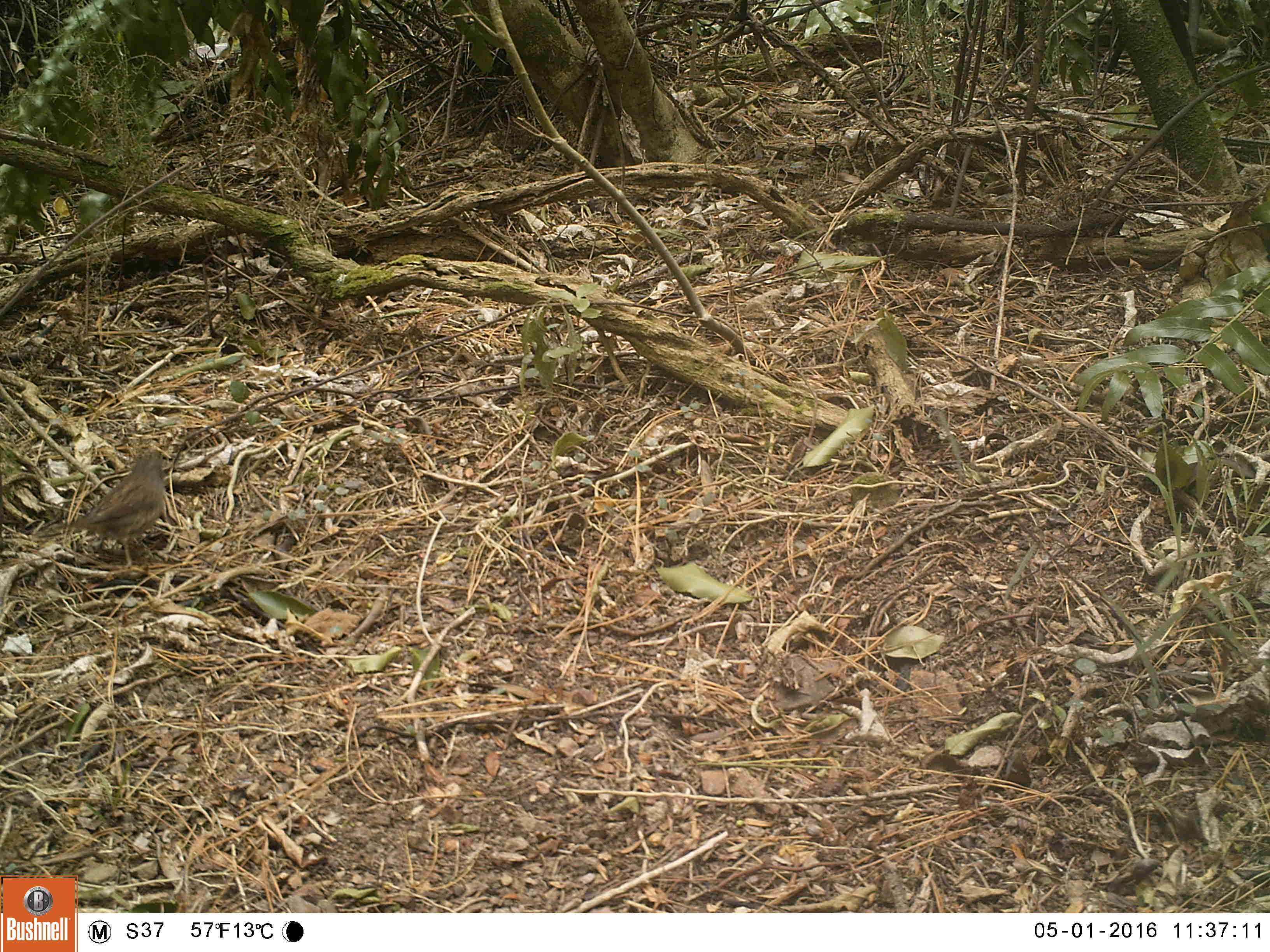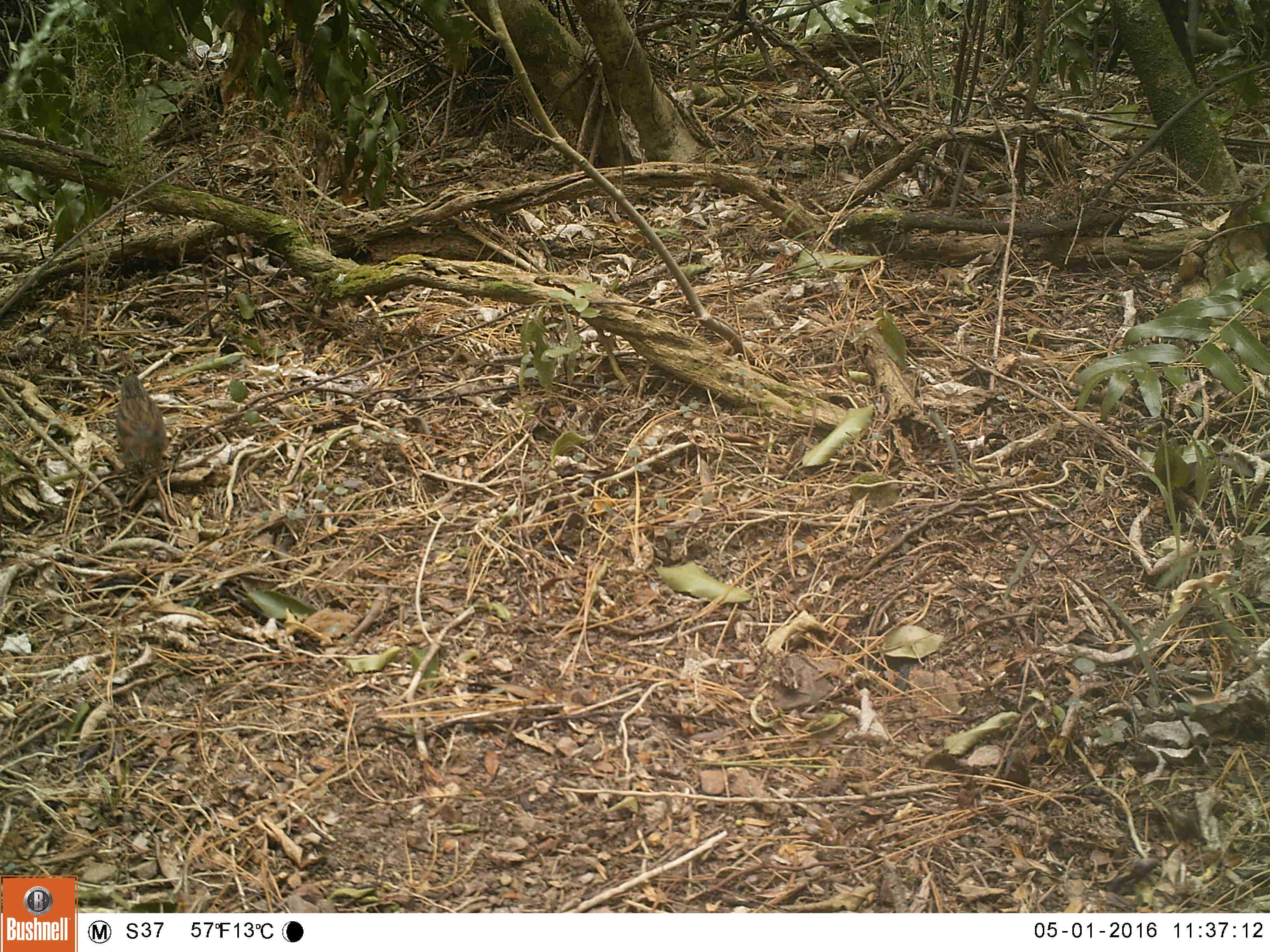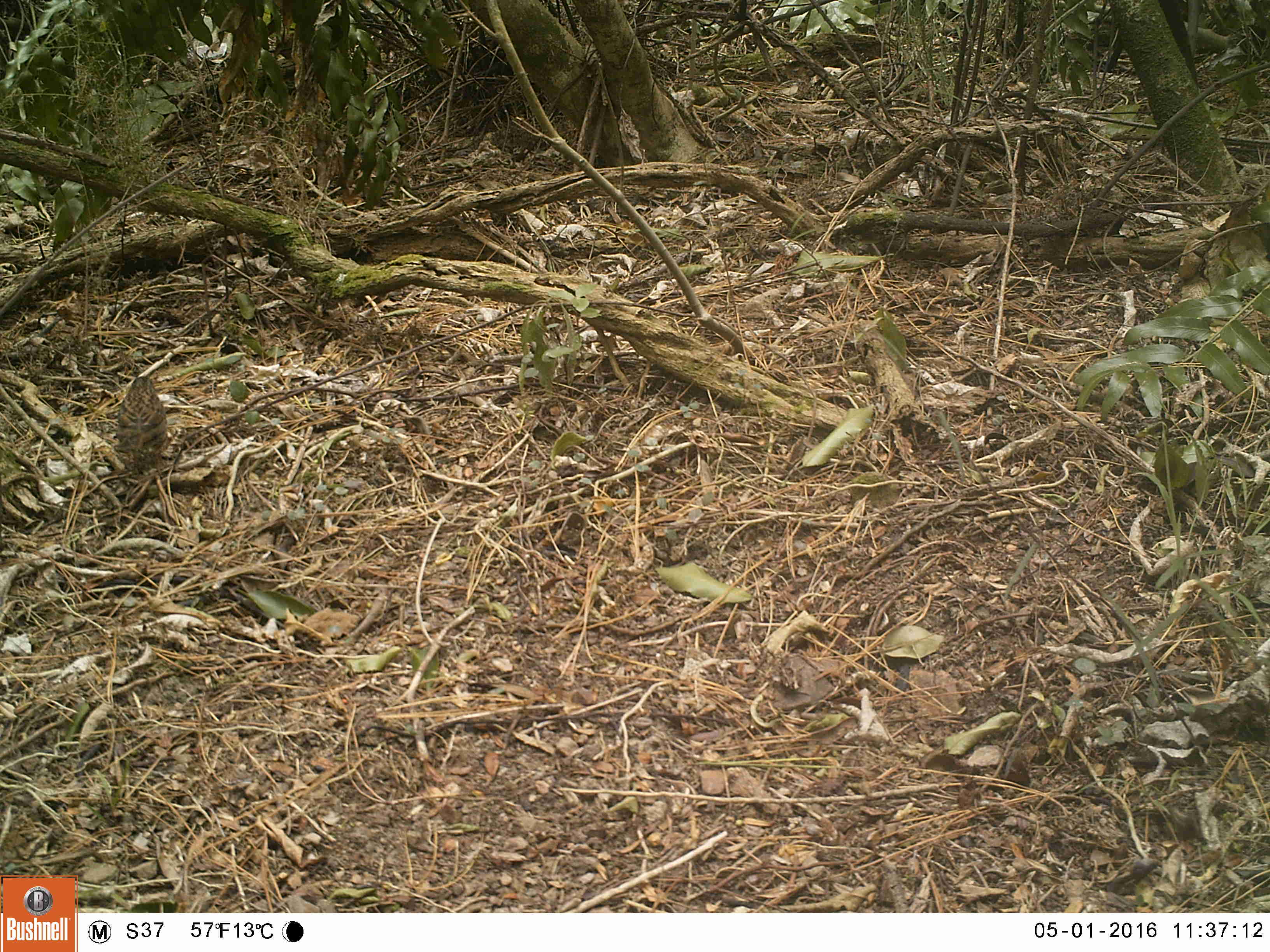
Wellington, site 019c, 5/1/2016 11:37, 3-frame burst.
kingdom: Animalia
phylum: Chordata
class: Aves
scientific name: Aves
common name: bird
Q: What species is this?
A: Bird (Aves).